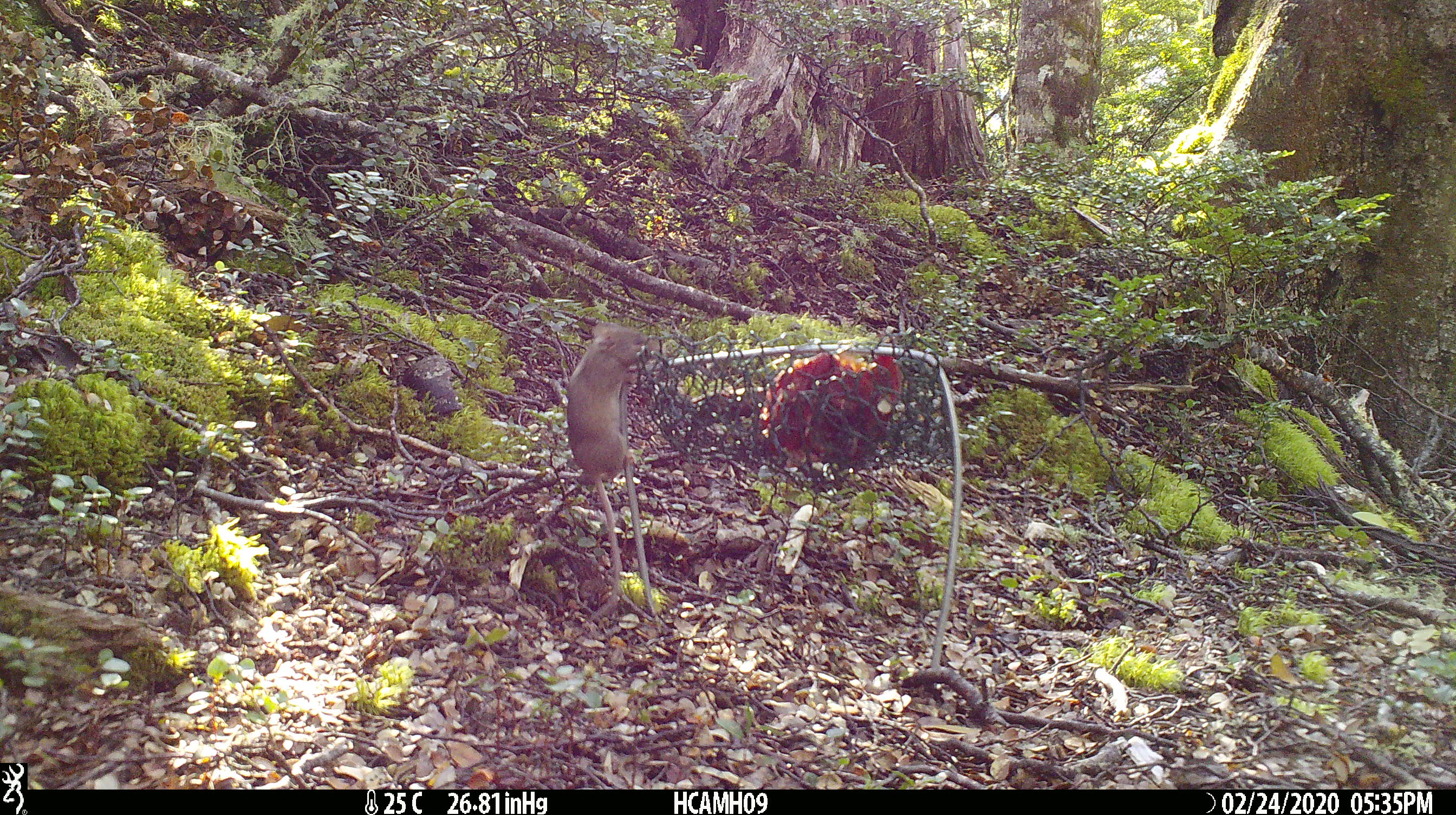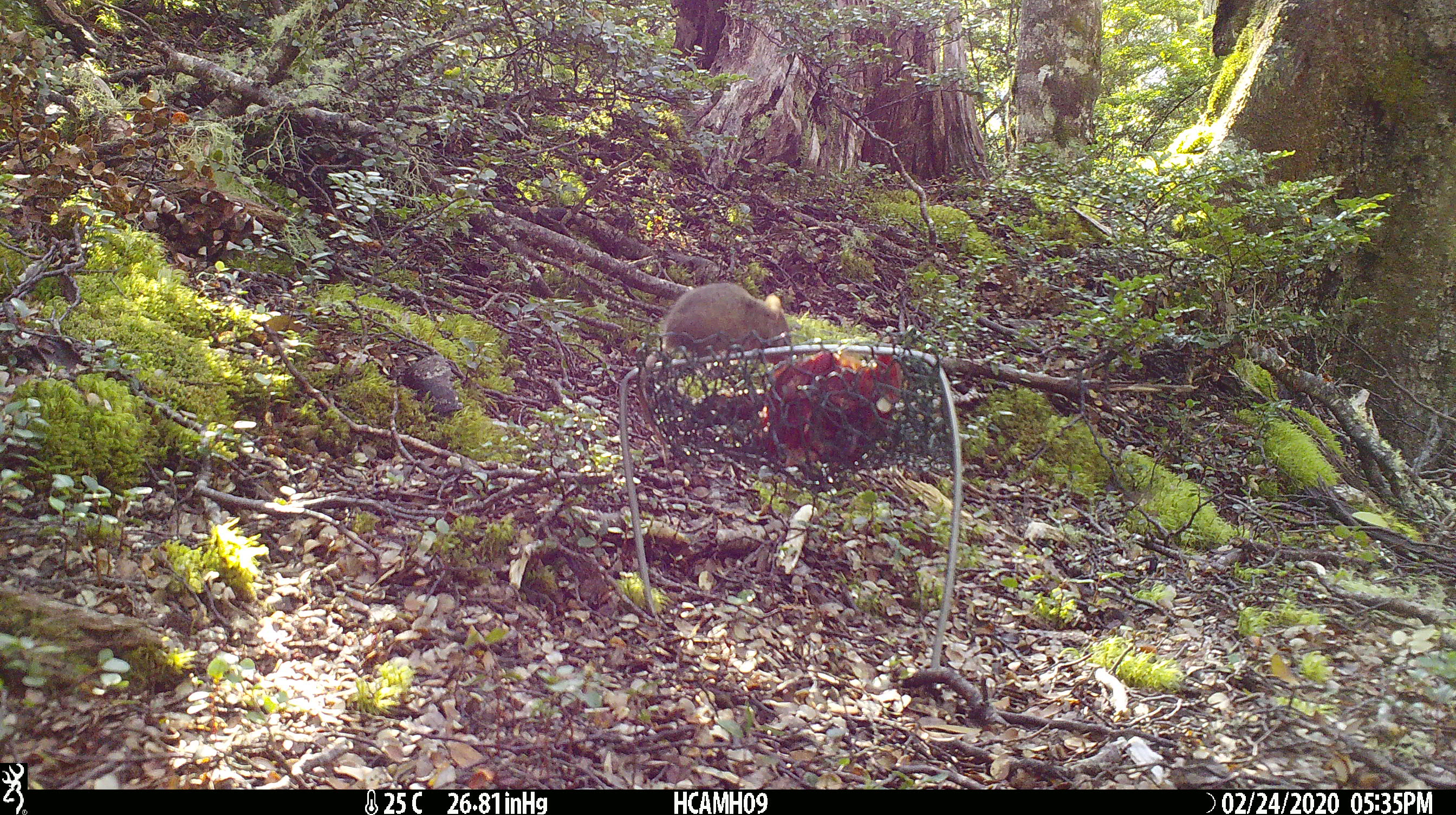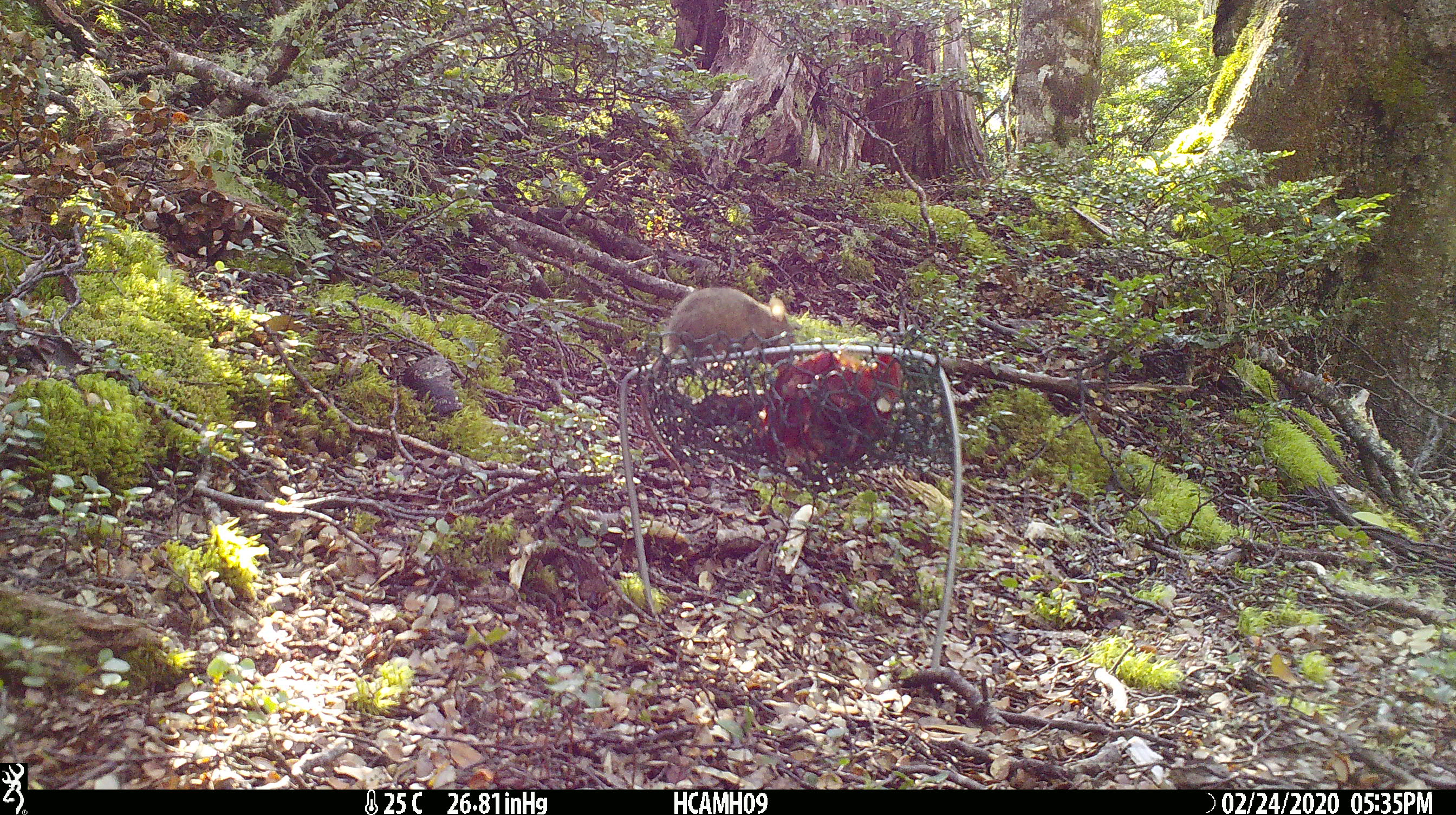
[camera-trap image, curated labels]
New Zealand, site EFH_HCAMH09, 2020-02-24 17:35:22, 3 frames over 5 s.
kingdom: Animalia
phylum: Chordata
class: Mammalia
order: Rodentia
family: Muridae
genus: Mus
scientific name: Mus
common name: mouse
Mouse (Mus).